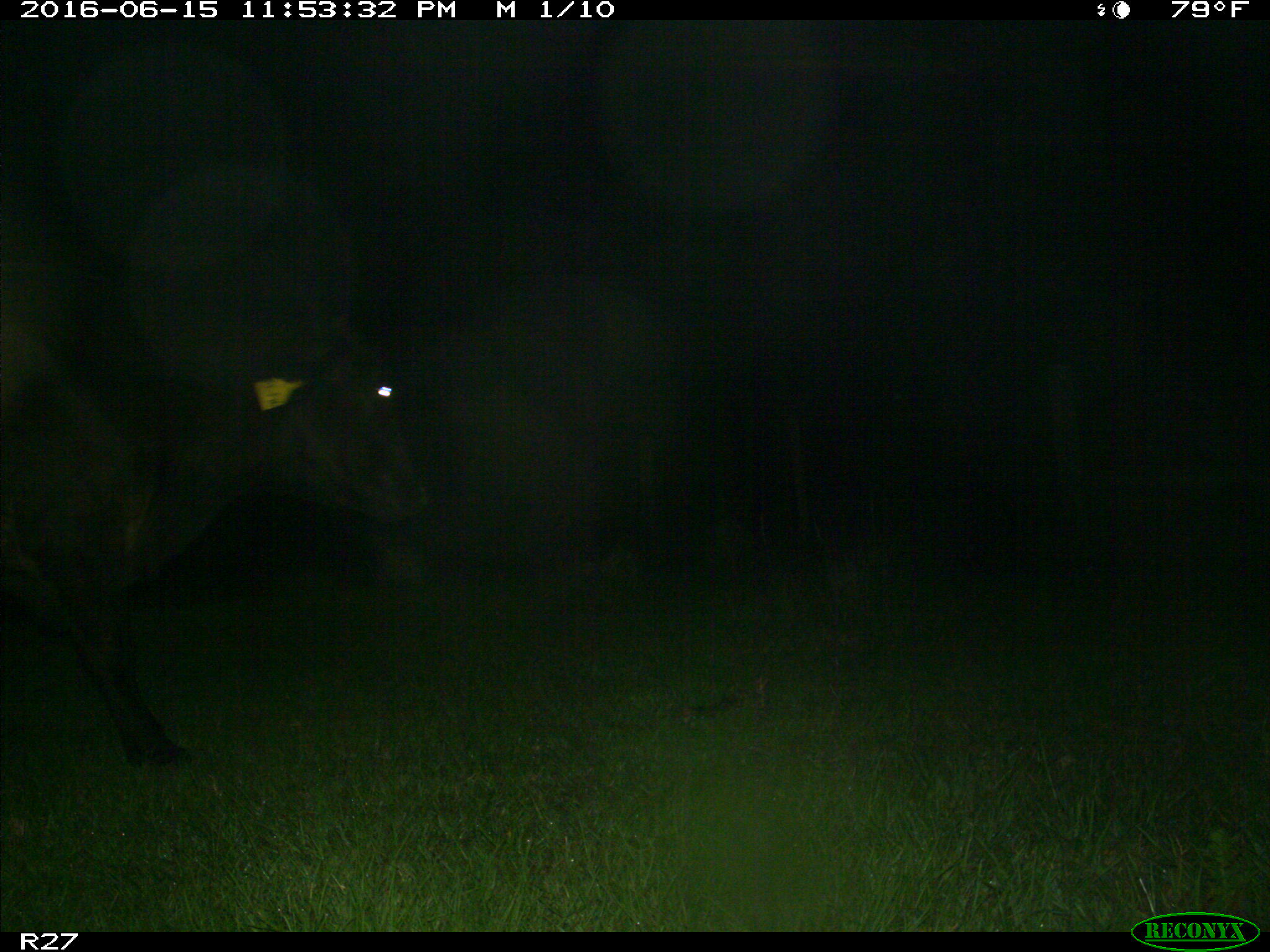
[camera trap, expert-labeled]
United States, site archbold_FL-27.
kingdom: Animalia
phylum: Chordata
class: Mammalia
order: Artiodactyla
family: Bovidae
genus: Bos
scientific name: Bos taurus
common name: domestic cow